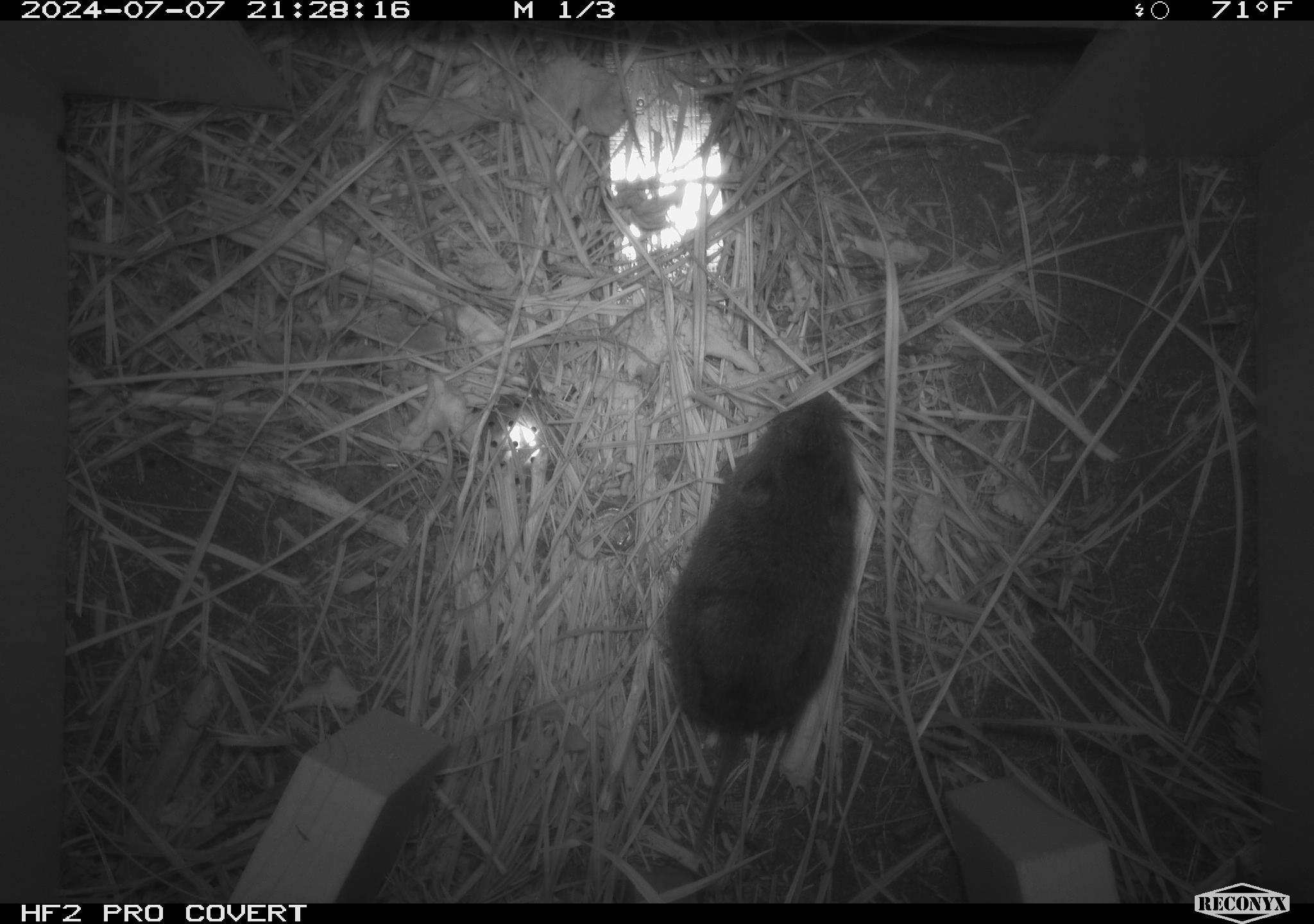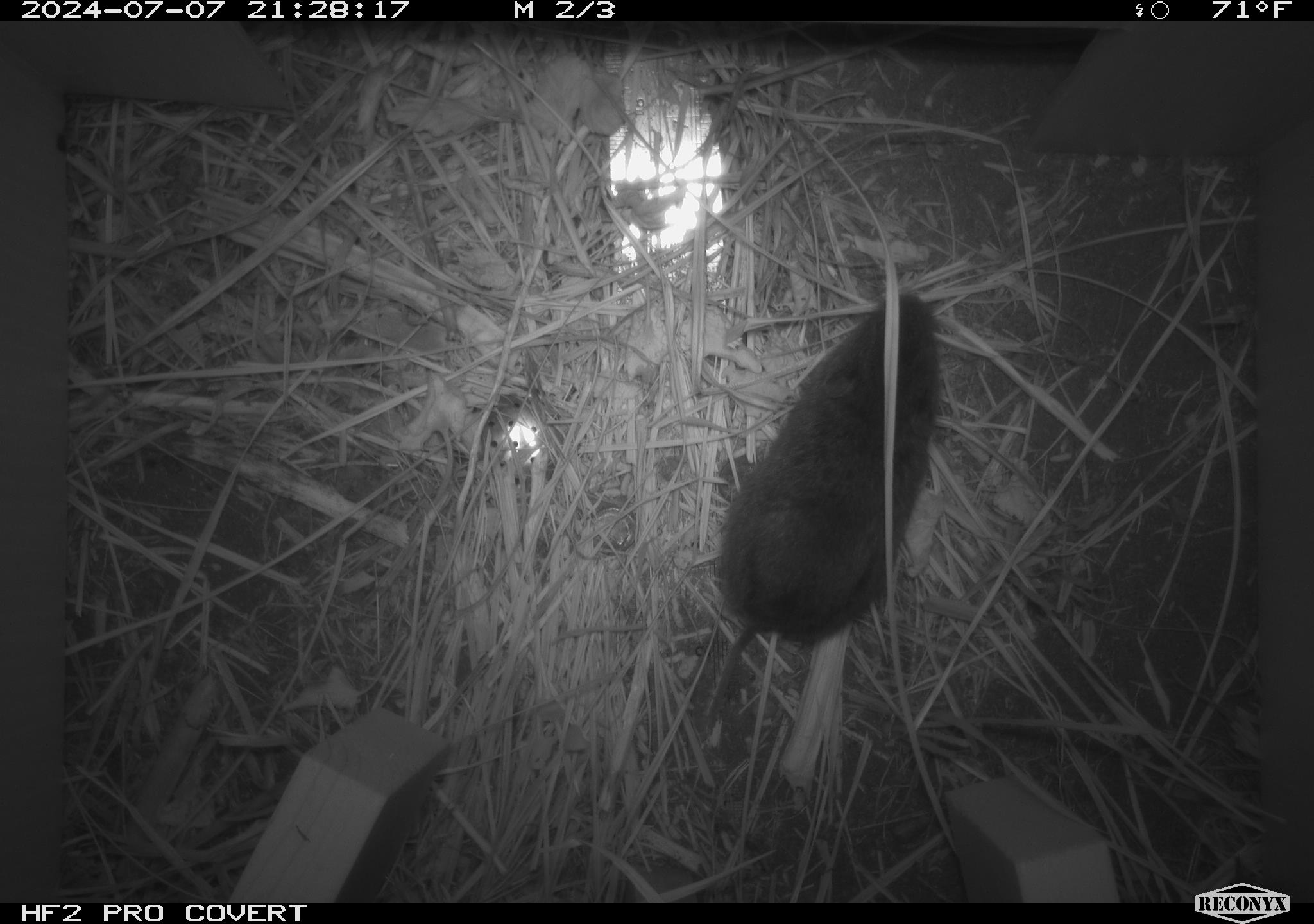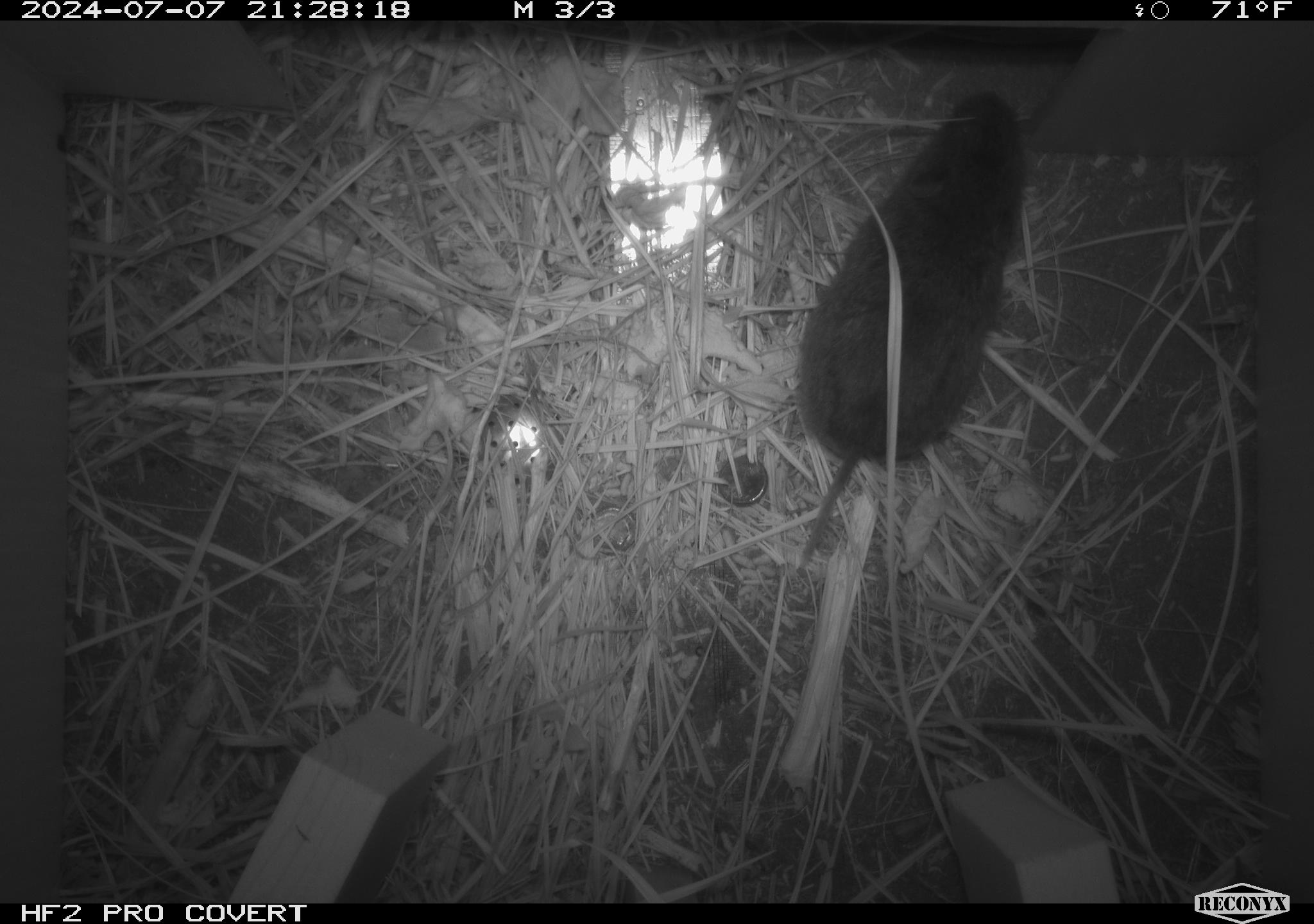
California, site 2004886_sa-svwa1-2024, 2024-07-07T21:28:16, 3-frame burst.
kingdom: Animalia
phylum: Chordata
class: Mammalia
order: Rodentia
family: Cricetidae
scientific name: Arvicolinae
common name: voles, lemmings, and muskrats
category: arvicolinae subfamily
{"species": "arvicolinae subfamily (voles, lemmings, and muskrats) (Arvicolinae)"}